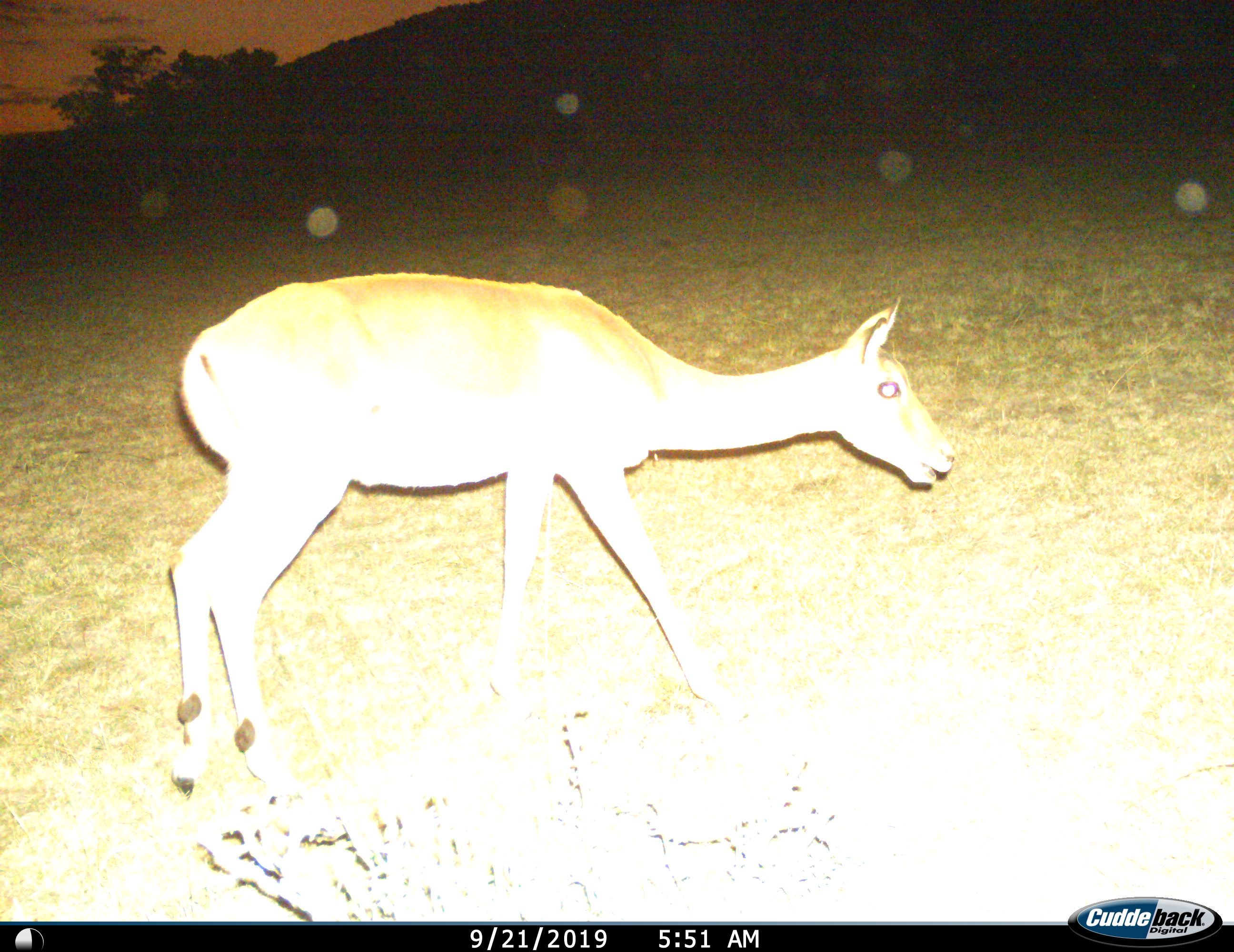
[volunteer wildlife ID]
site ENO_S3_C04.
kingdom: Animalia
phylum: Chordata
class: Mammalia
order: Artiodactyla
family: Bovidae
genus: Aepyceros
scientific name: Aepyceros melampus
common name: impala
Impala (Aepyceros melampus), count 1. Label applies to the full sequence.